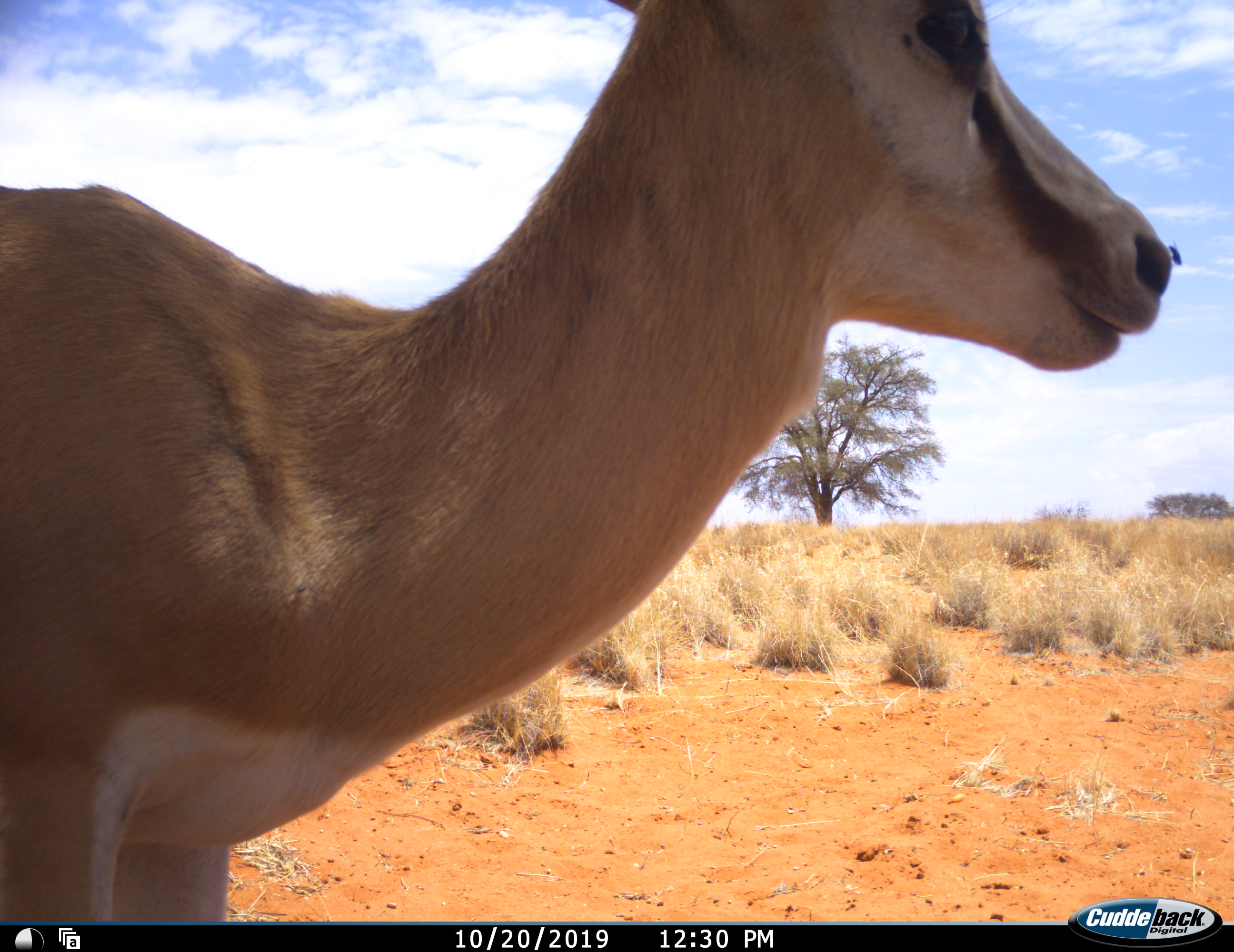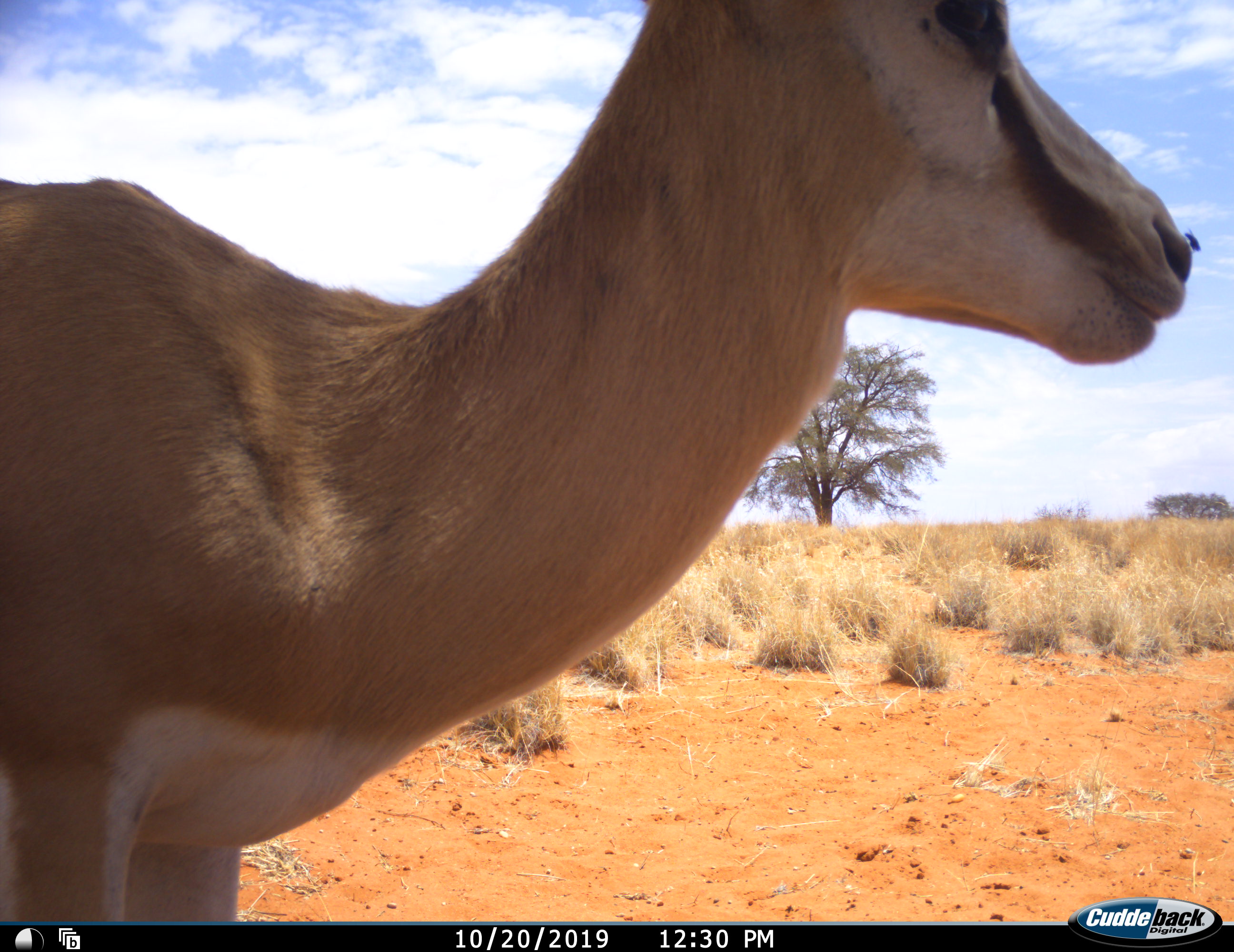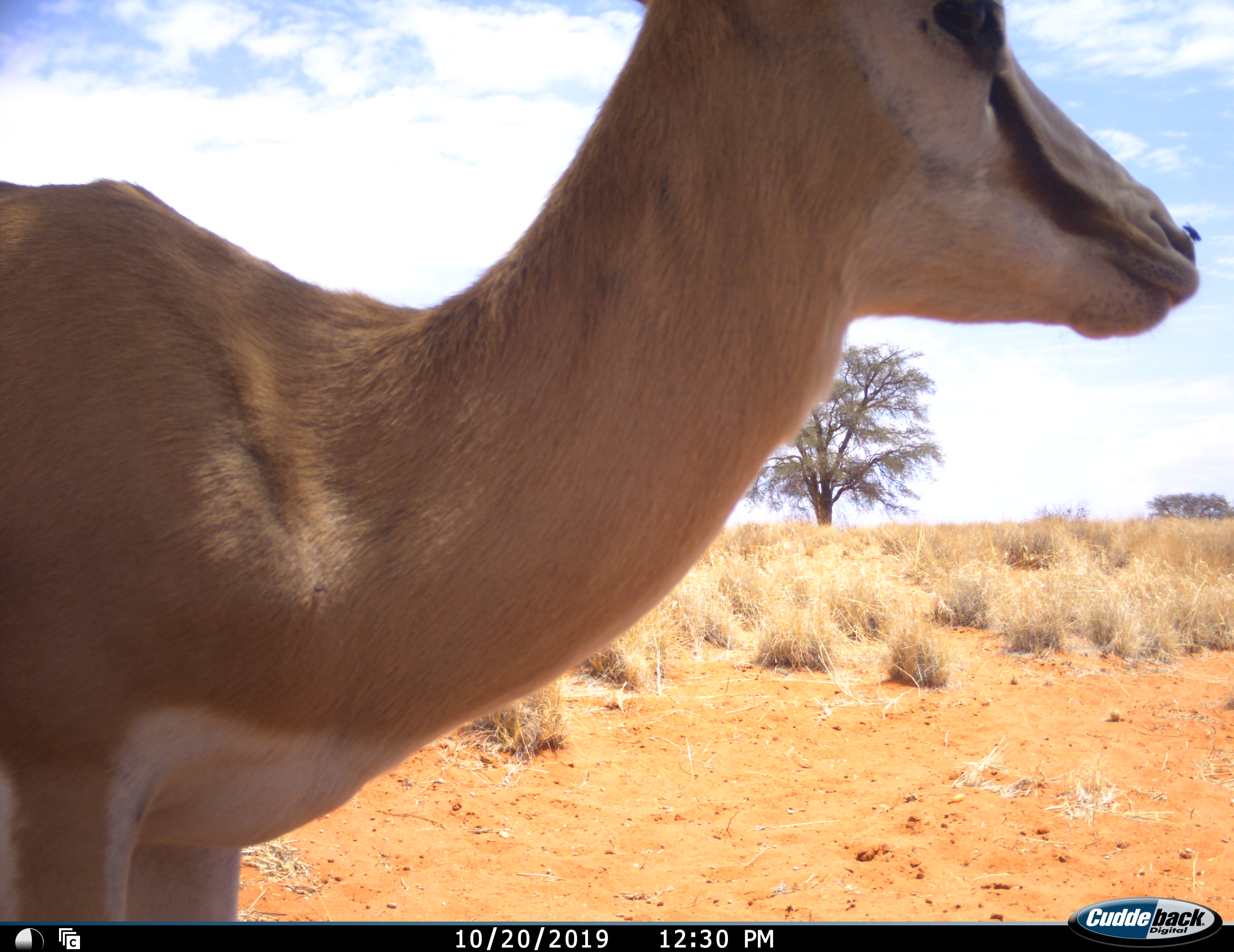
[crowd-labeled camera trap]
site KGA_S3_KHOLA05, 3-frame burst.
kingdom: Animalia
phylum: Chordata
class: Mammalia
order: Artiodactyla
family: Bovidae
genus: Antidorcas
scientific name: Antidorcas marsupialis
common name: springbok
Springbok (Antidorcas marsupialis), count 1. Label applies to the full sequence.